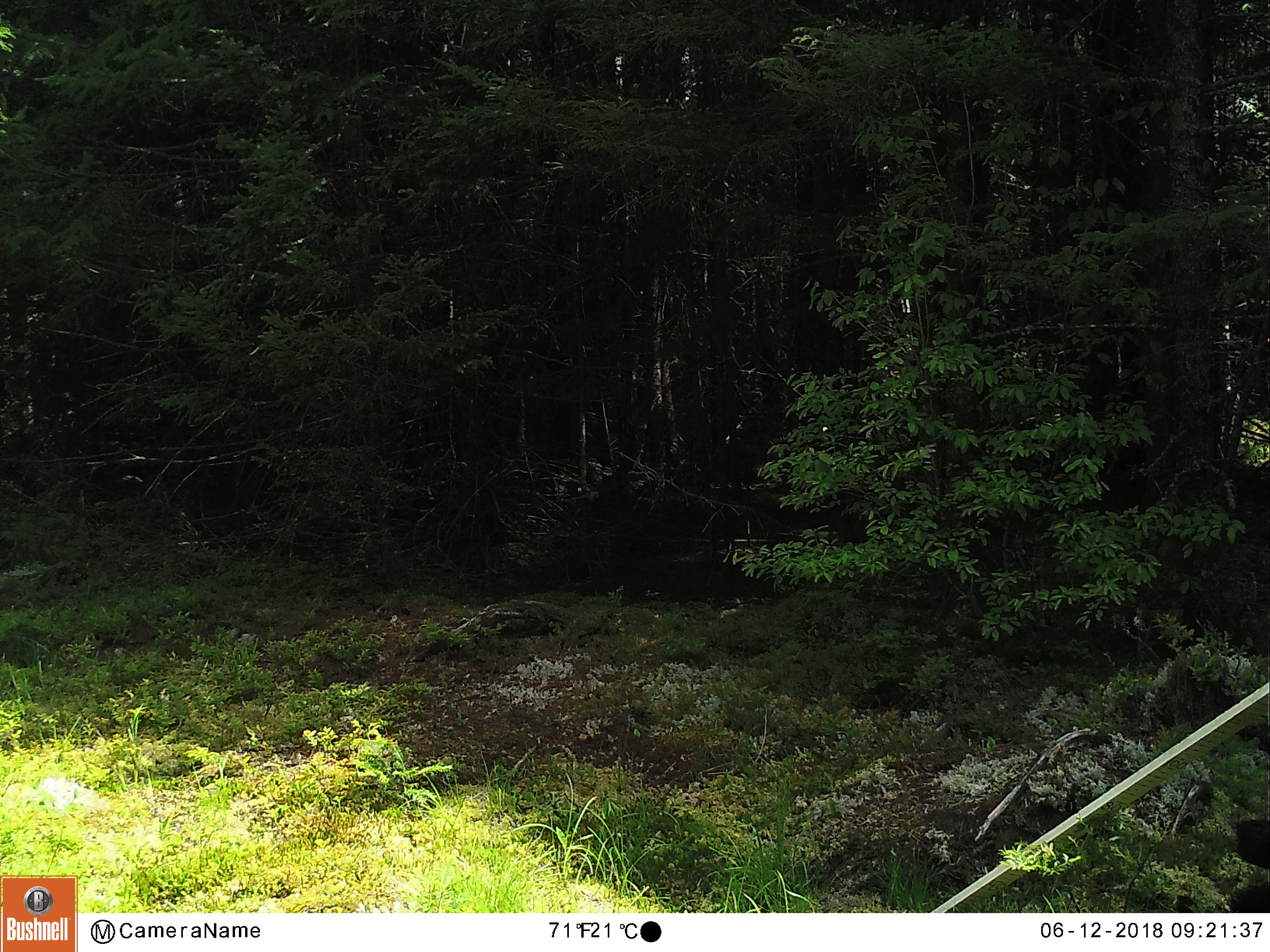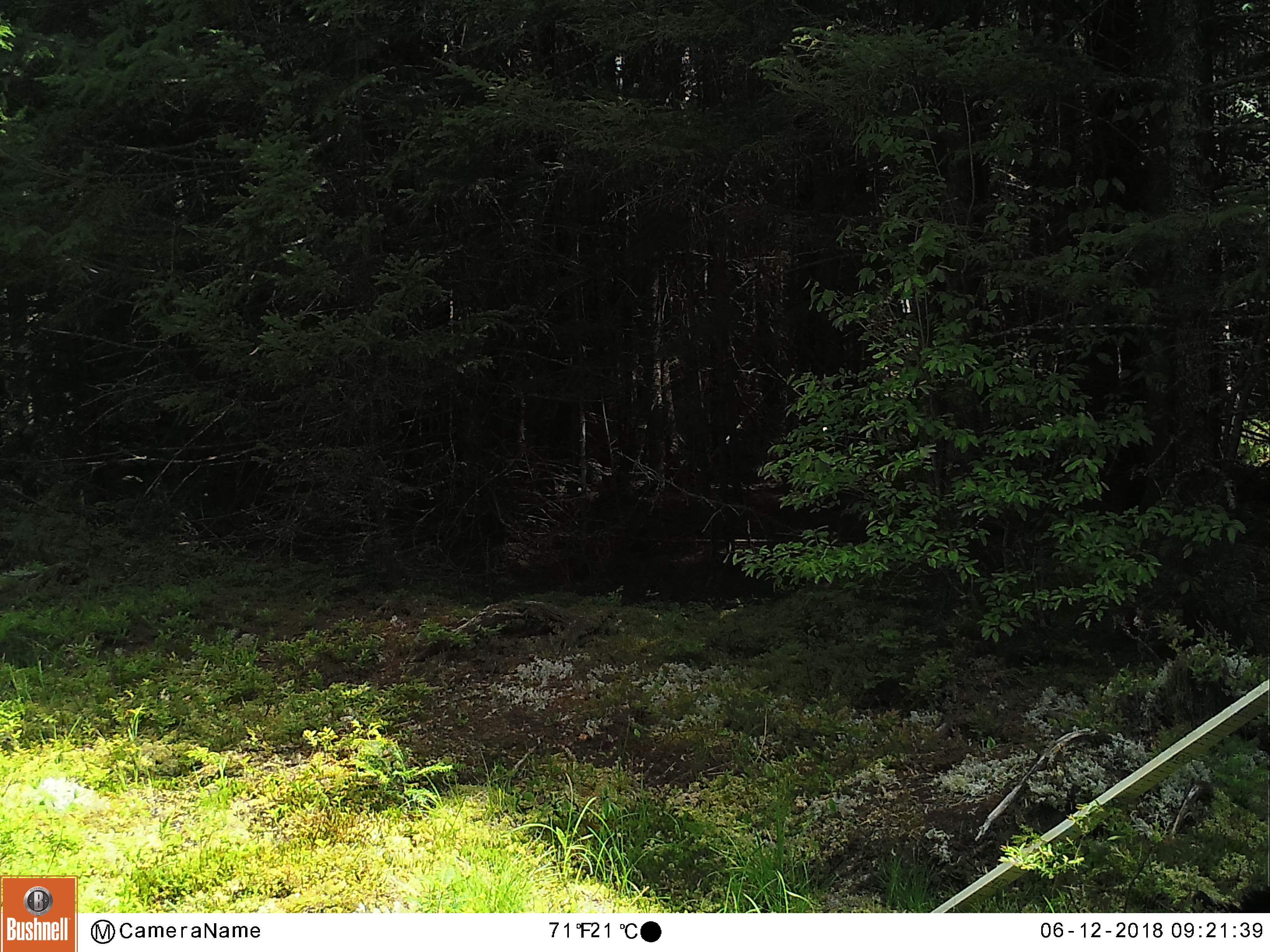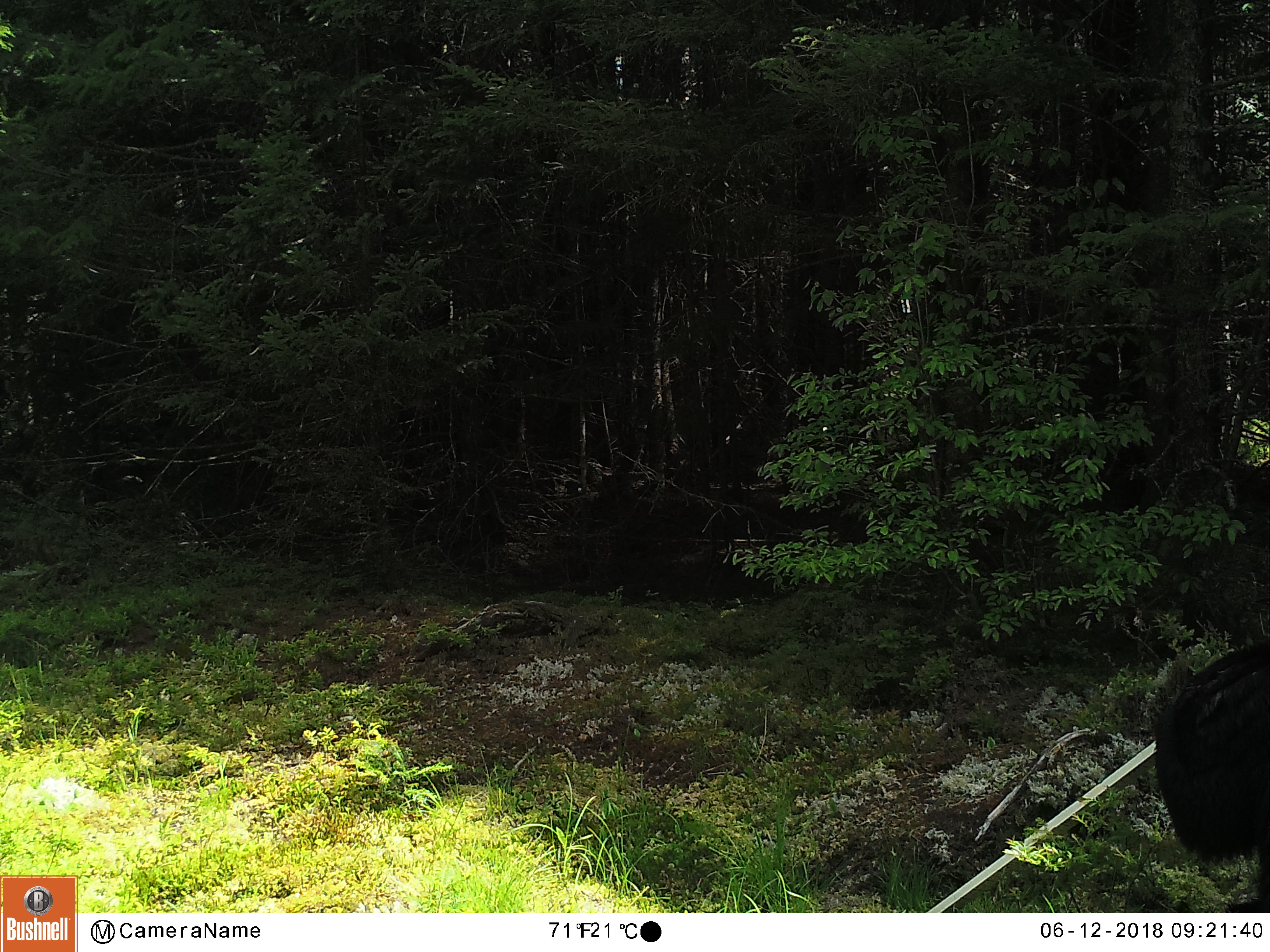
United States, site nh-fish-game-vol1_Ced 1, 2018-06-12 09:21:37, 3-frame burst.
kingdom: Animalia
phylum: Chordata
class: Mammalia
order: Carnivora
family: Ursidae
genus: Ursus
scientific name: Ursus americanus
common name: black bear